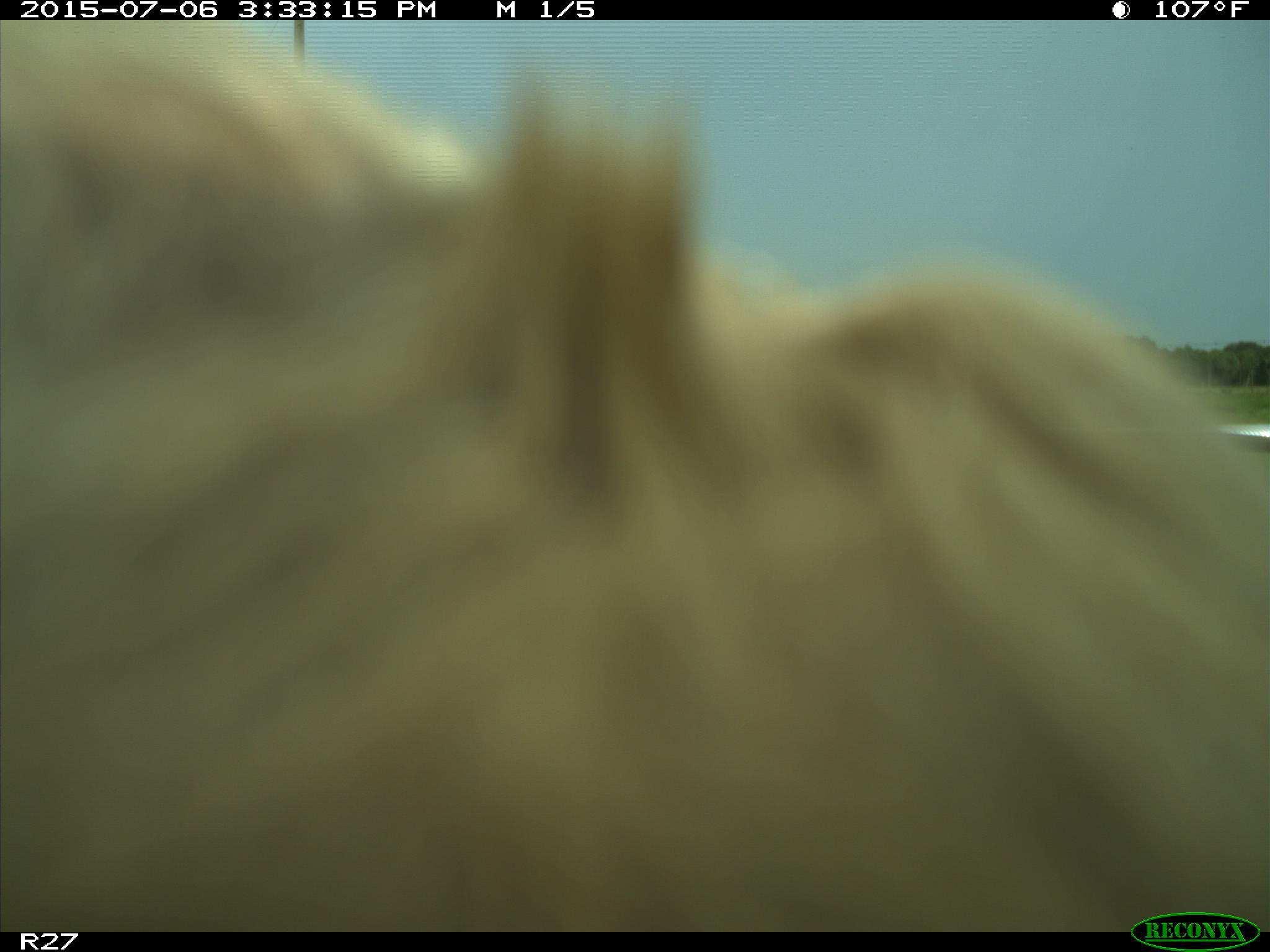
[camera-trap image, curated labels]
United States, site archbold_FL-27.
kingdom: Animalia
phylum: Chordata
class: Mammalia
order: Artiodactyla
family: Bovidae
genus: Bos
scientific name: Bos taurus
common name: domestic cow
Bos taurus (domestic cow).